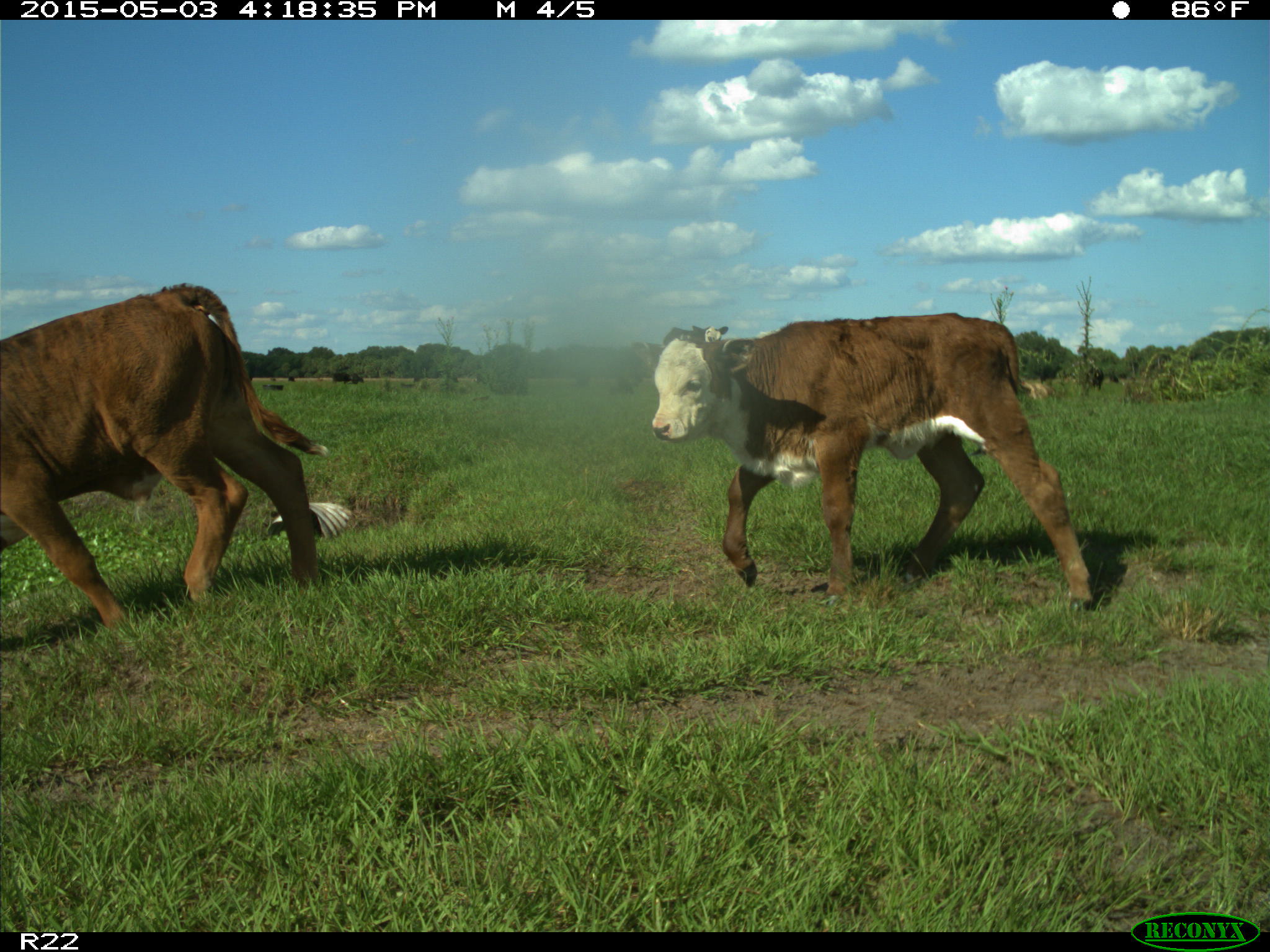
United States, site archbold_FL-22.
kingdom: Animalia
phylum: Chordata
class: Mammalia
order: Artiodactyla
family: Bovidae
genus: Bos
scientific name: Bos taurus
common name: domestic cow